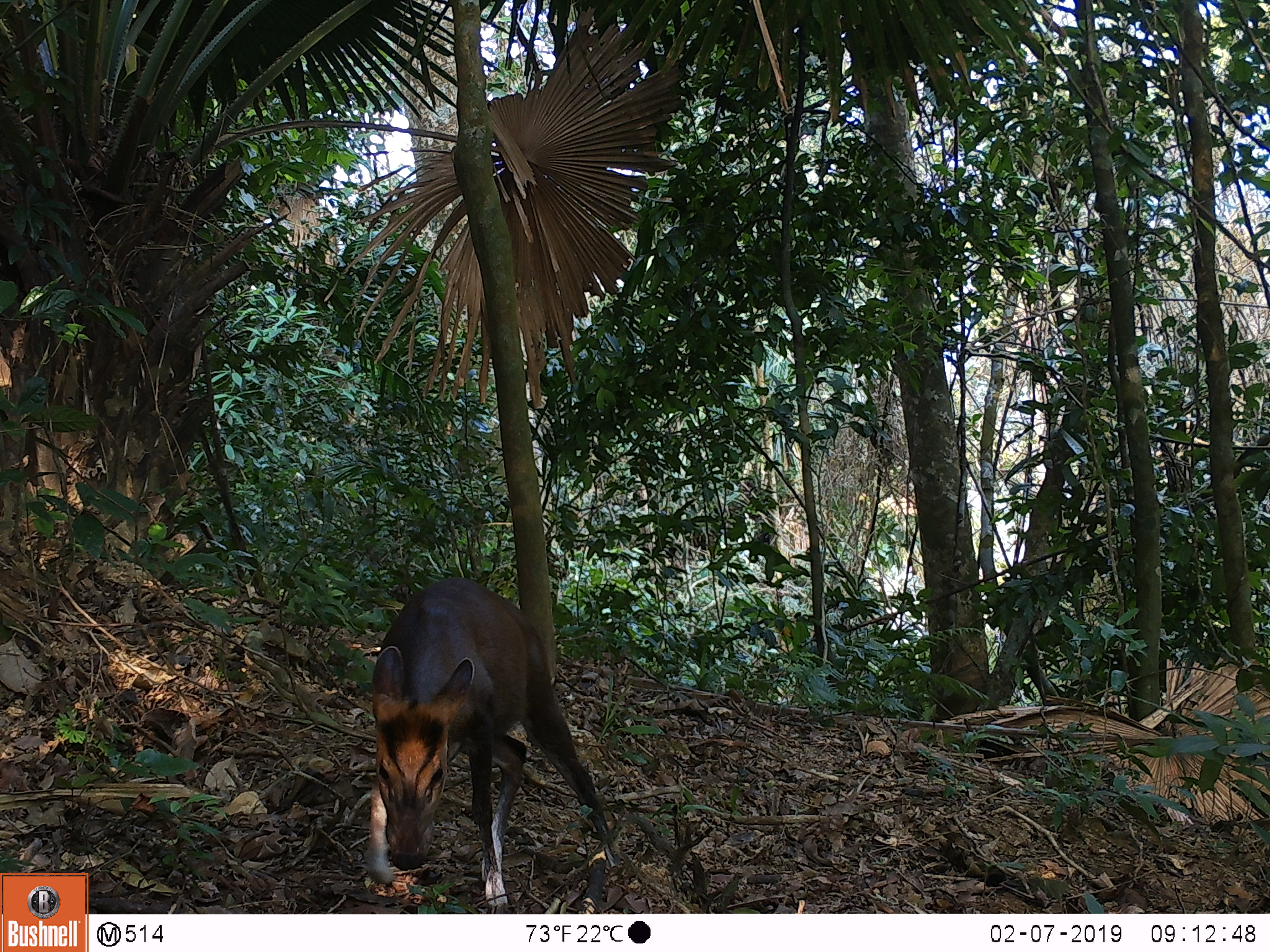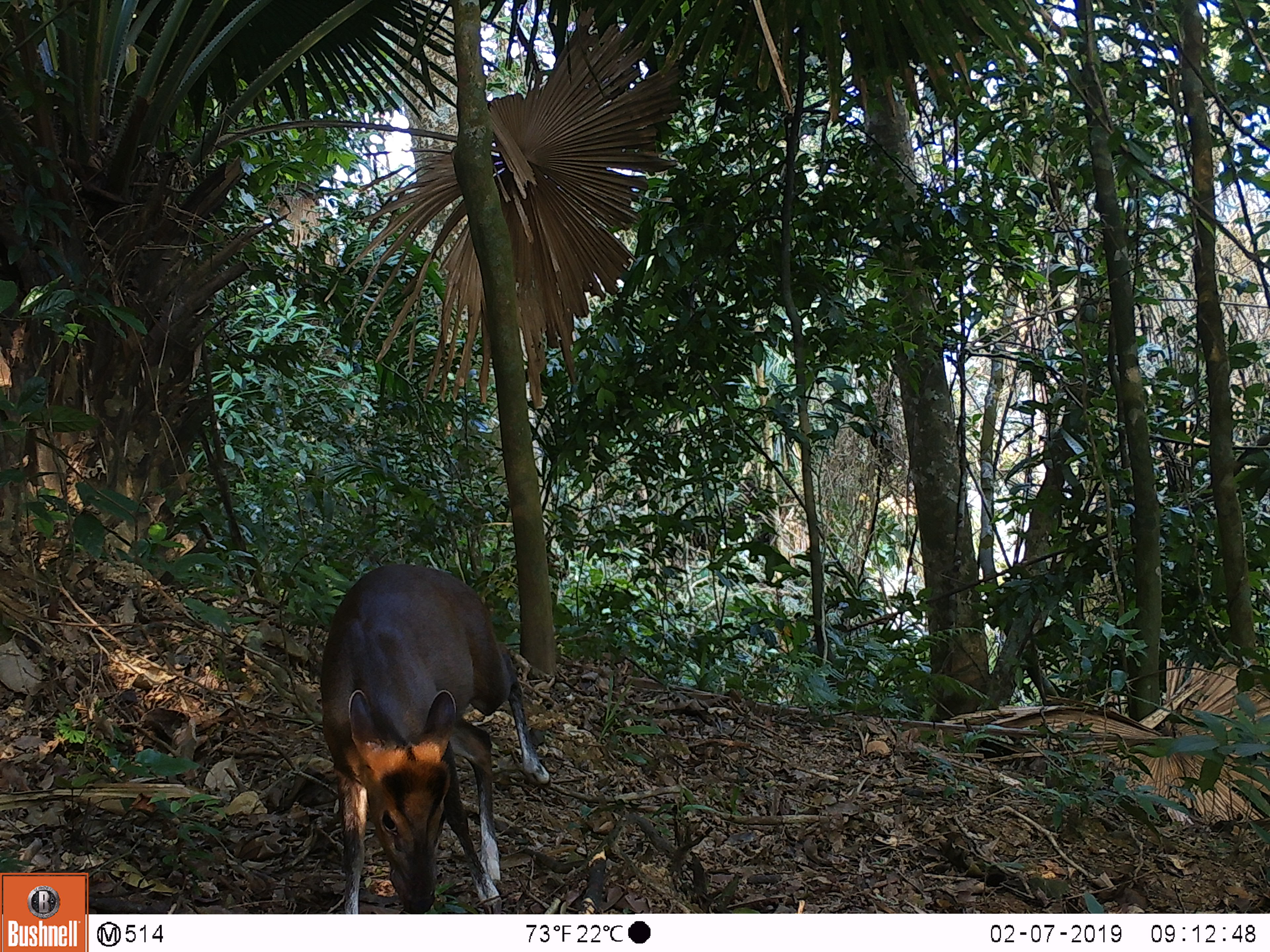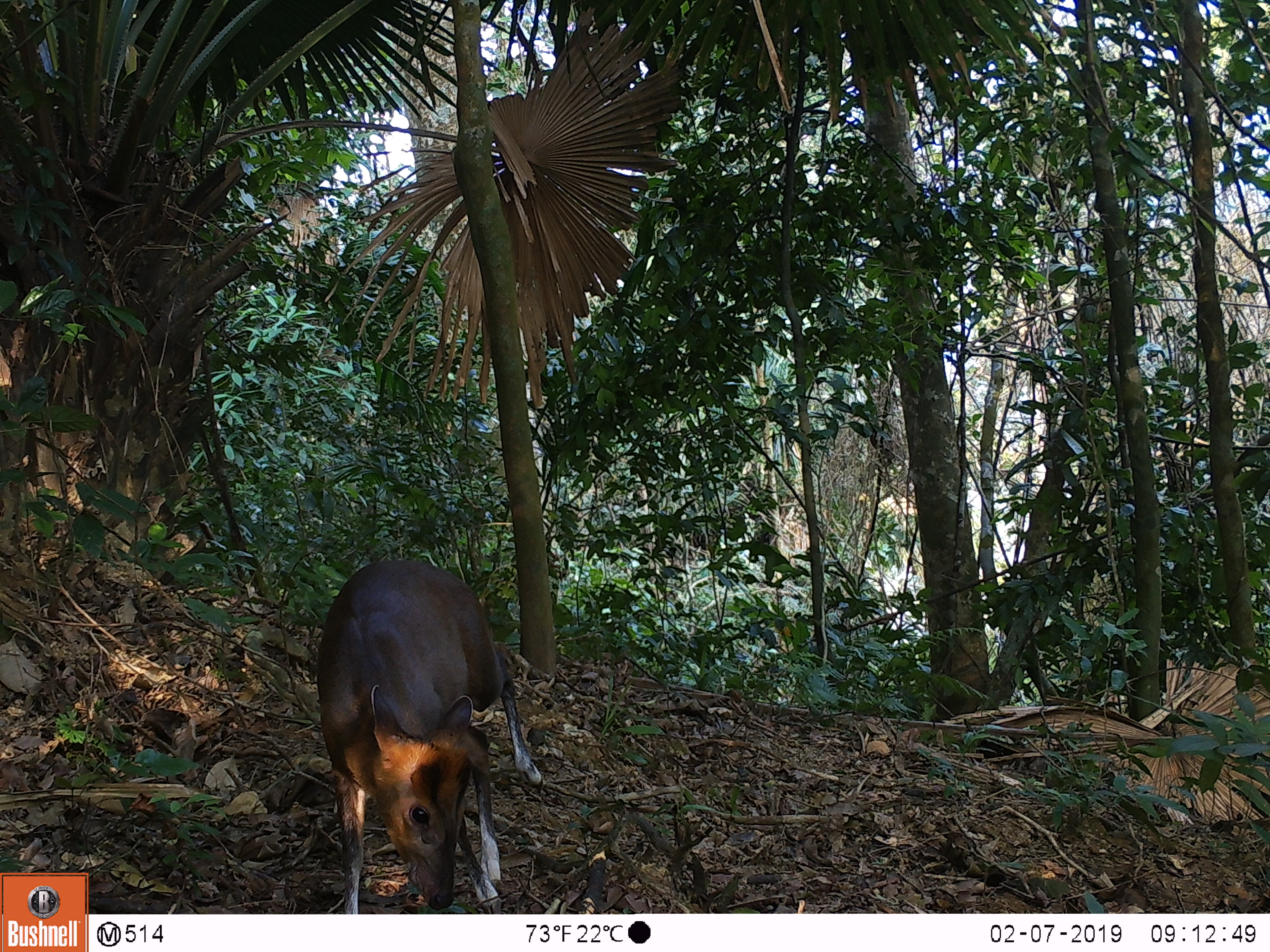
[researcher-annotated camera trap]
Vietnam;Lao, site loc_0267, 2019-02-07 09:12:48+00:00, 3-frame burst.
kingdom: Animalia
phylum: Chordata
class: Mammalia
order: Artiodactyla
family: Cervidae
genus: Muntiacus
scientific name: Muntiacus rooseveltorum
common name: roosevelt's muntjac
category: roosevelts muntjac group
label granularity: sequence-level